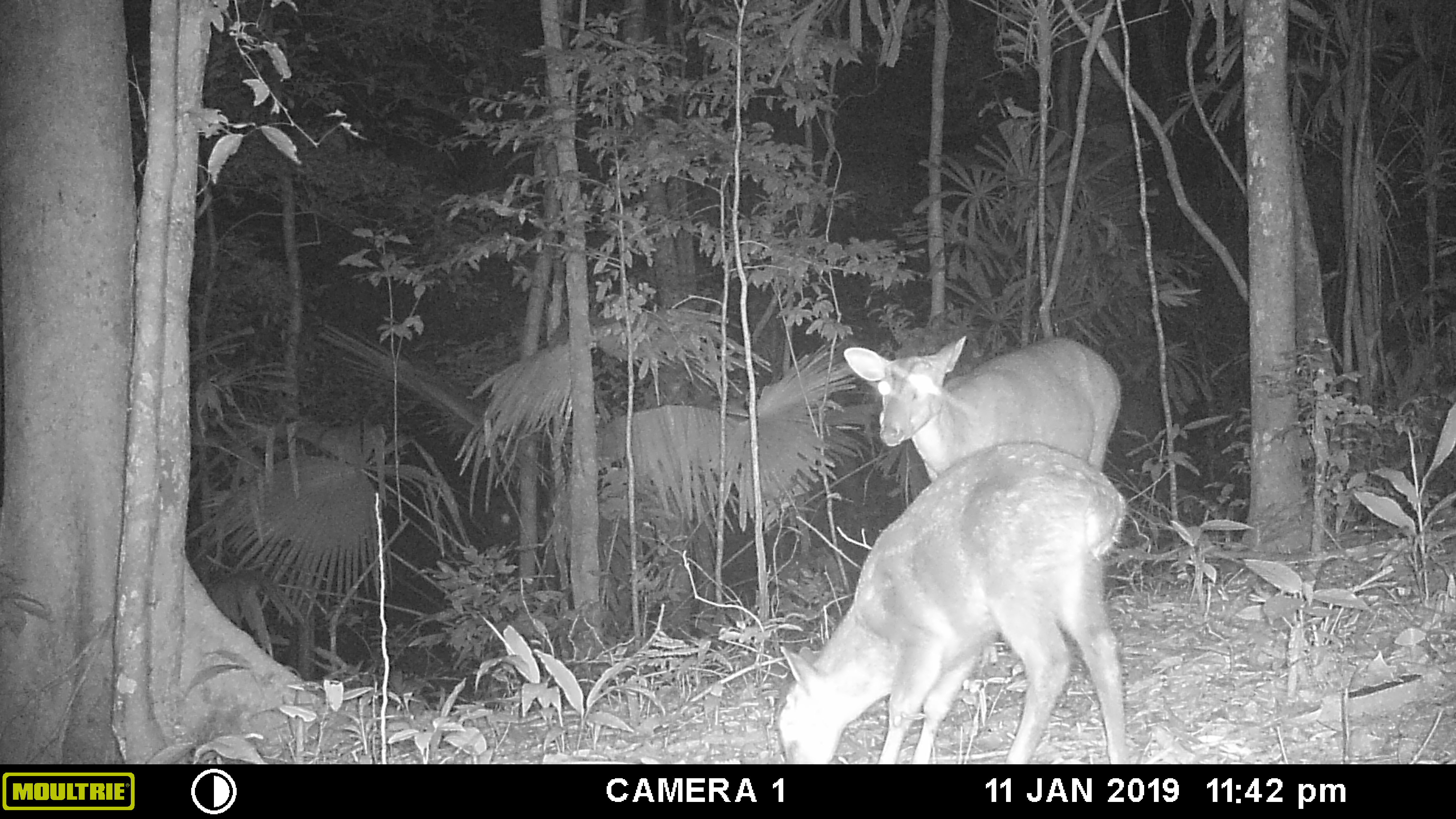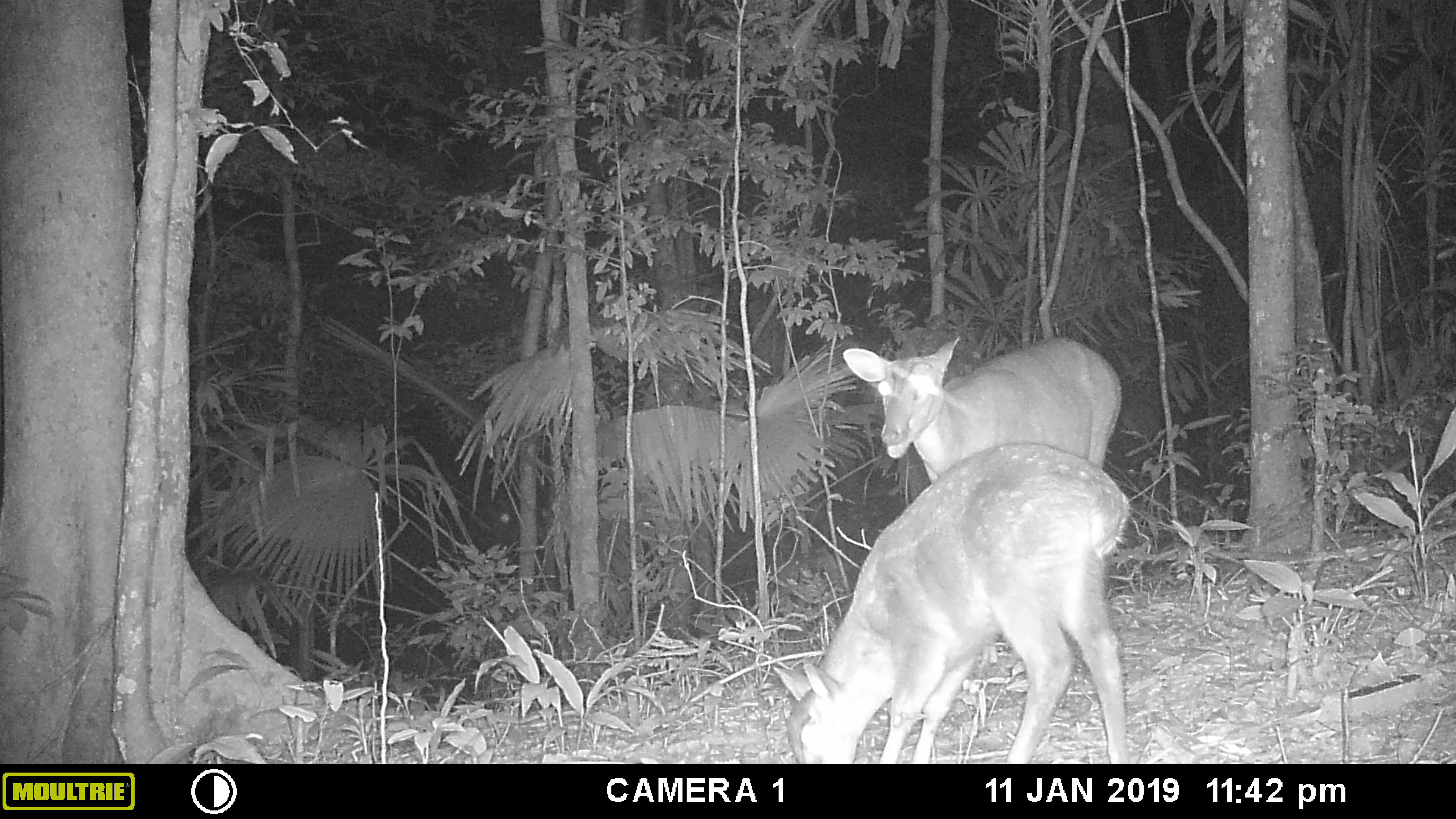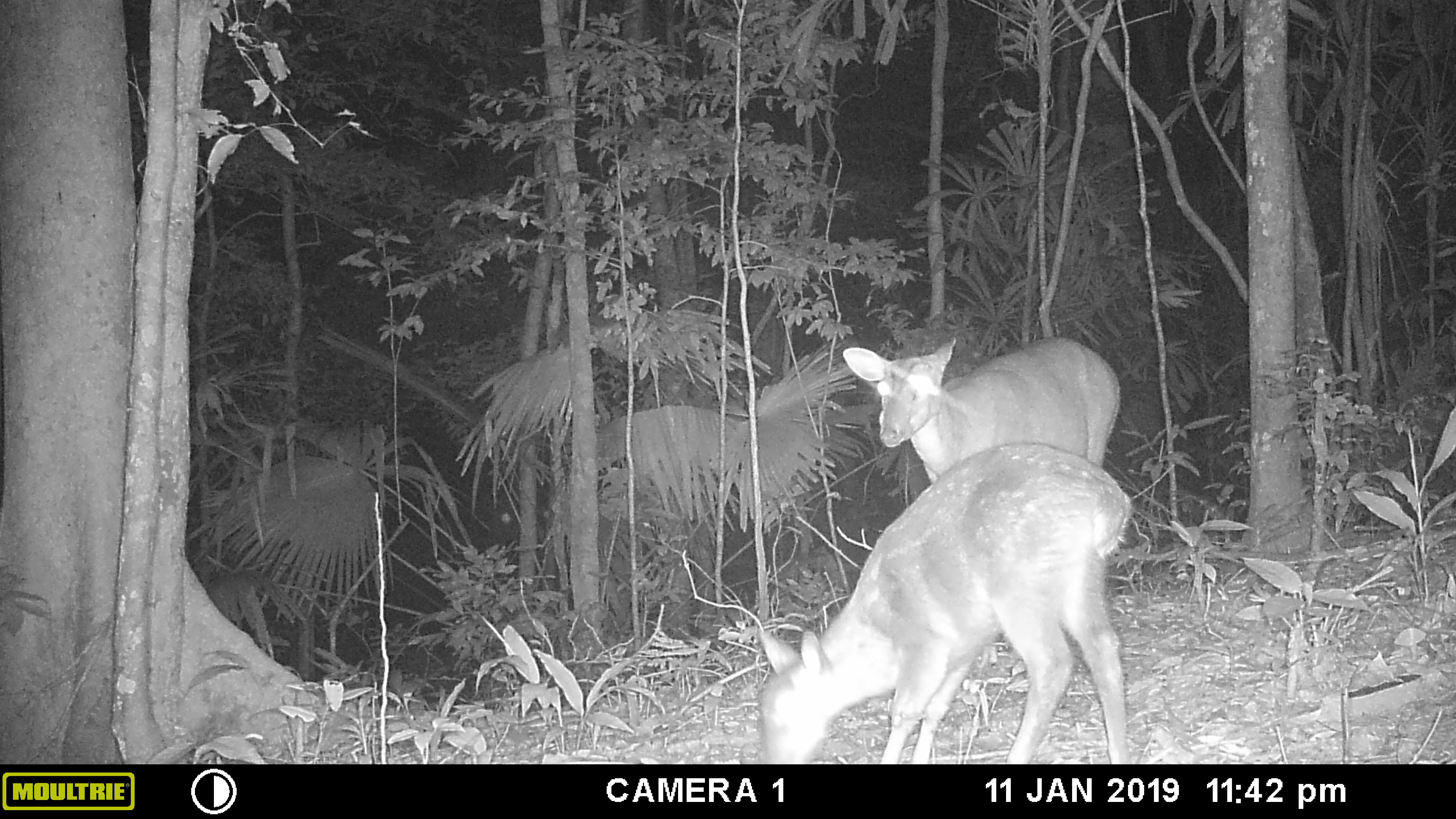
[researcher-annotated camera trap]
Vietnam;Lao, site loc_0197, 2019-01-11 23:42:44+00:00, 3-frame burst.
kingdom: Animalia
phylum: Chordata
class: Mammalia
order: Artiodactyla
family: Cervidae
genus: Muntiacus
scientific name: Muntiacus vuquangensis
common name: large-antlered muntjac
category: large antlered muntjac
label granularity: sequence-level